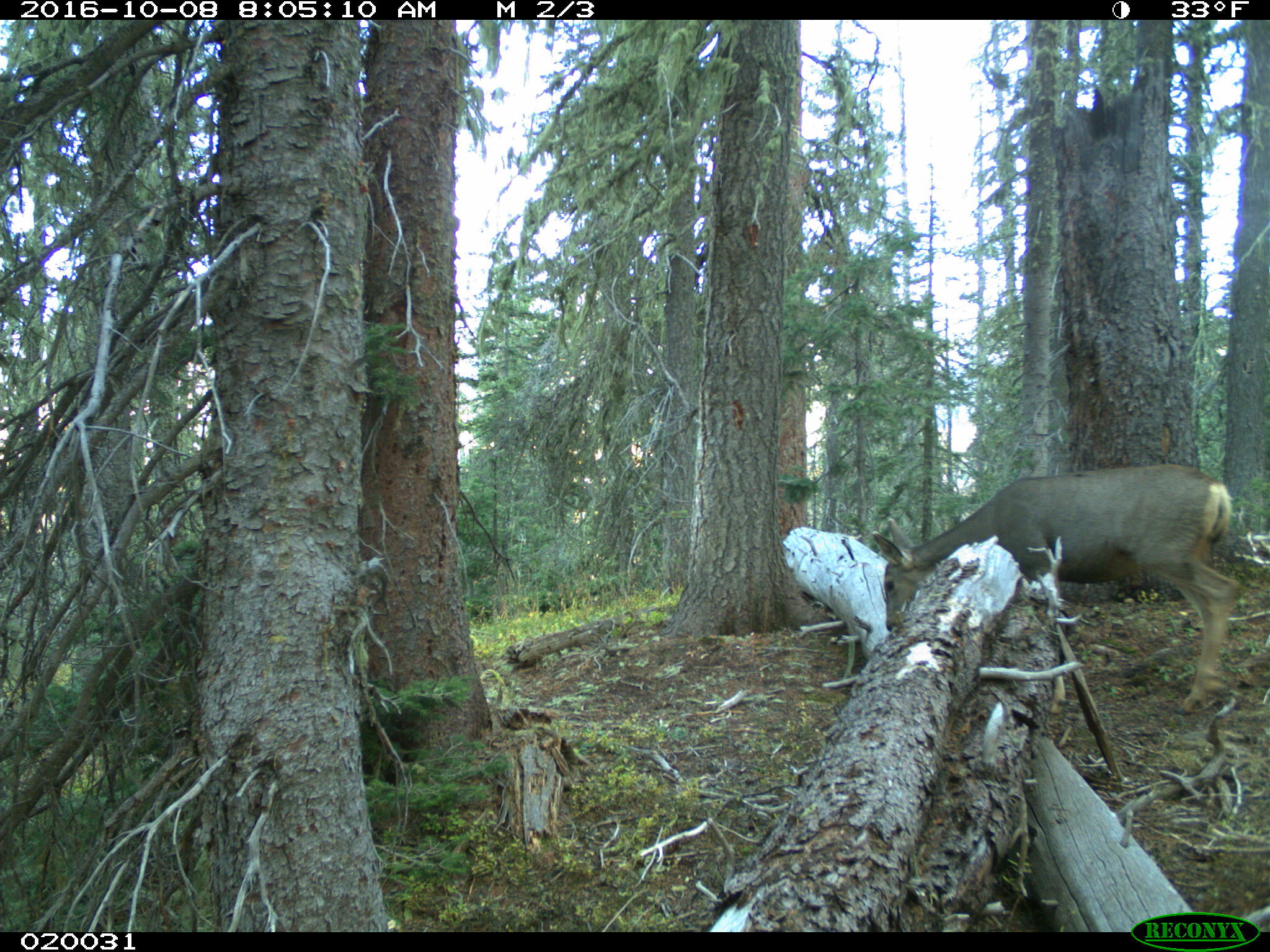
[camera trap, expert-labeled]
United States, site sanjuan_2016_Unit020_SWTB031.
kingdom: Animalia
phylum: Chordata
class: Mammalia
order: Artiodactyla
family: Cervidae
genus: Odocoileus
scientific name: Odocoileus hemionus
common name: mule deer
Odocoileus hemionus (mule deer).